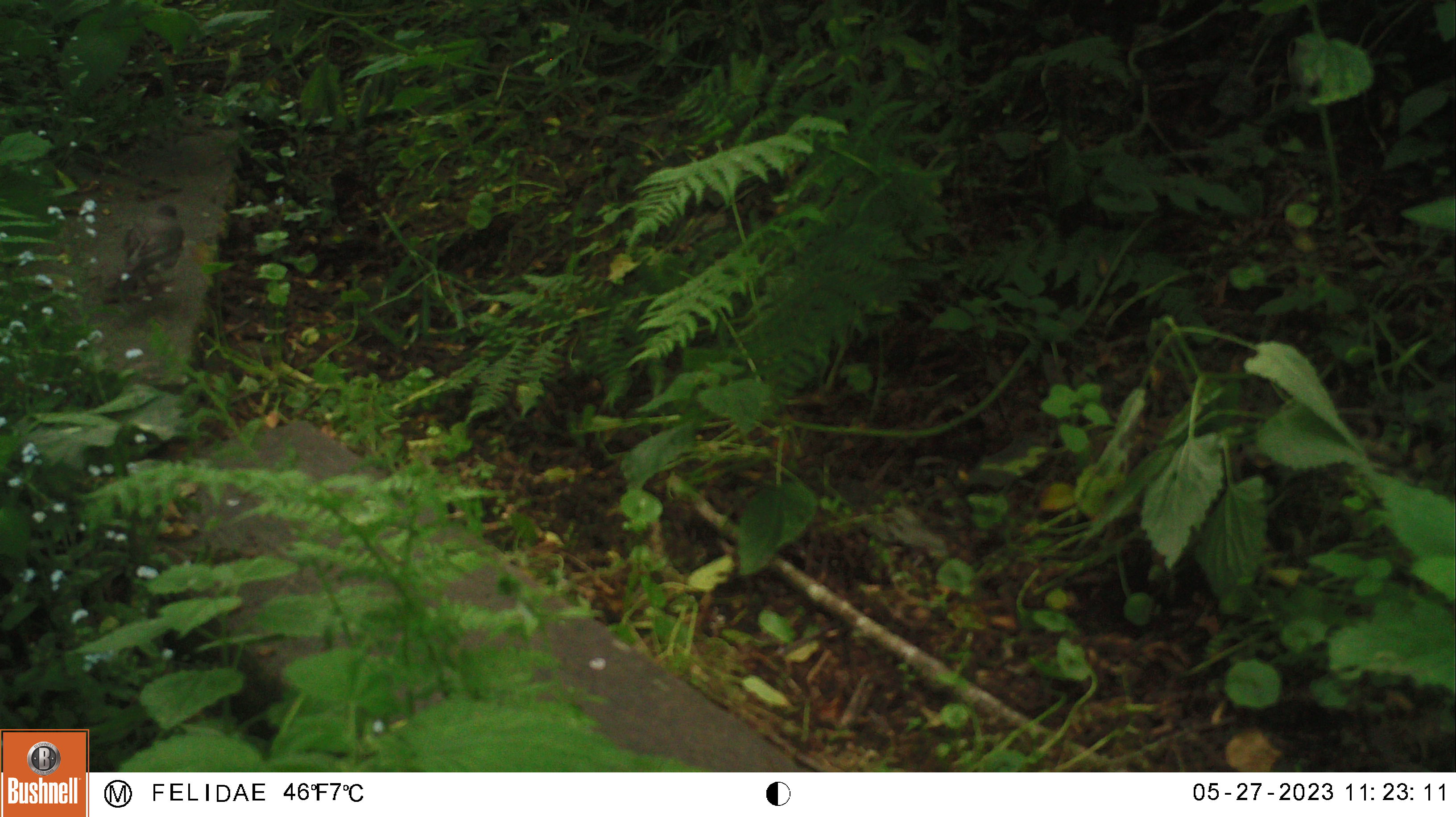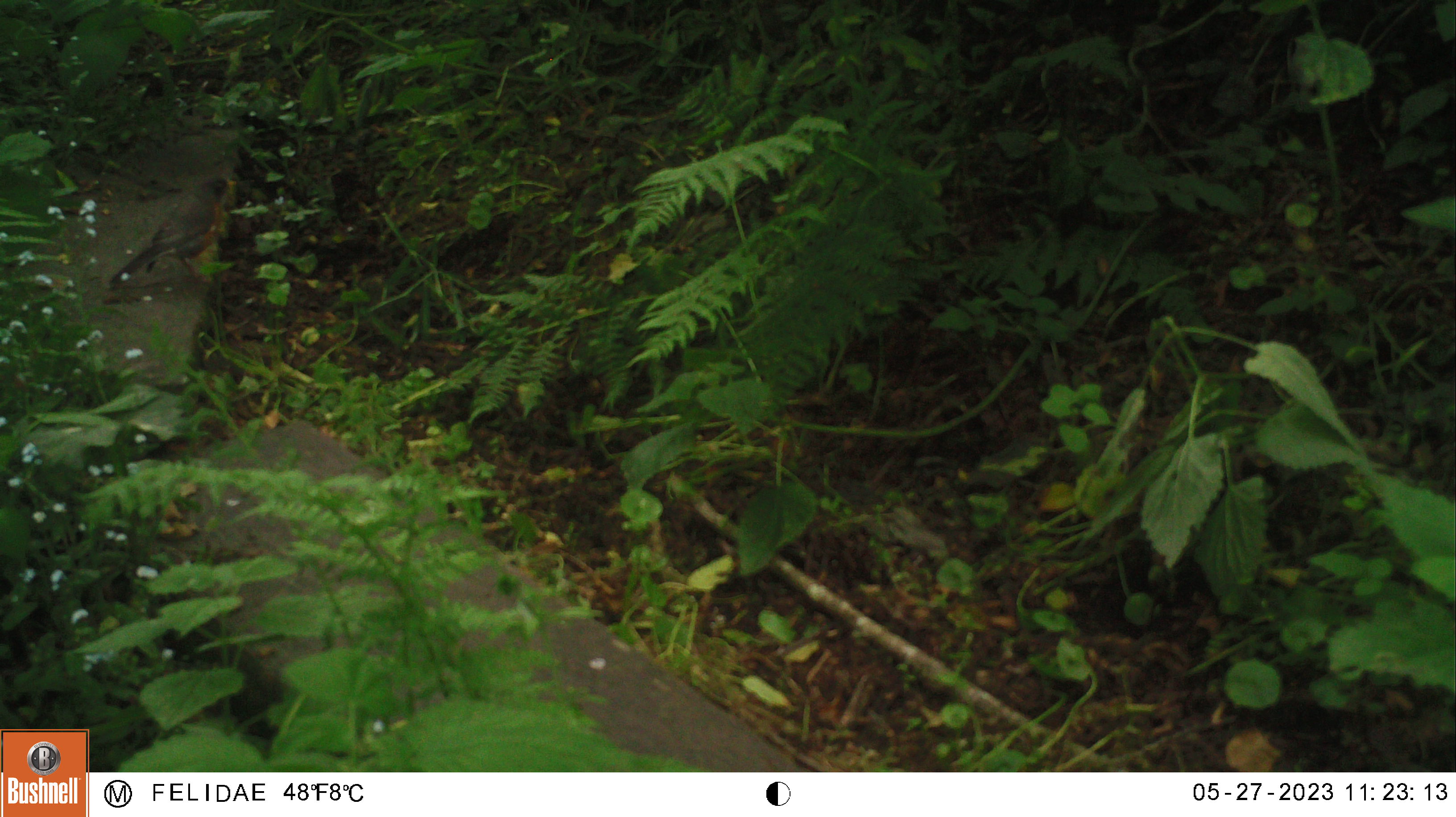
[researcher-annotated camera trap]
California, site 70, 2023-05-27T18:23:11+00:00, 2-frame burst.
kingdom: Animalia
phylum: Chordata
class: Aves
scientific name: Aves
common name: bird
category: unknown bird